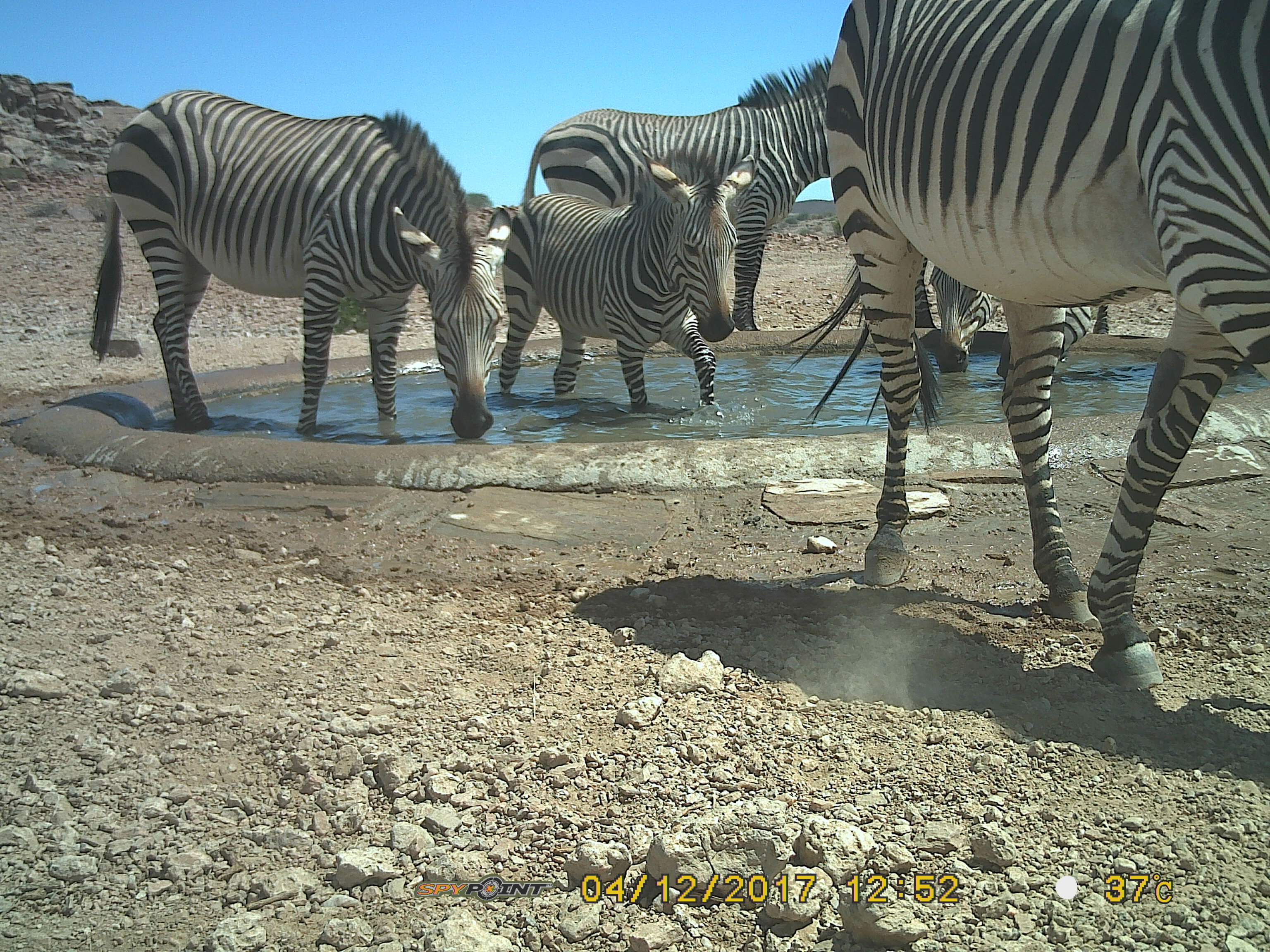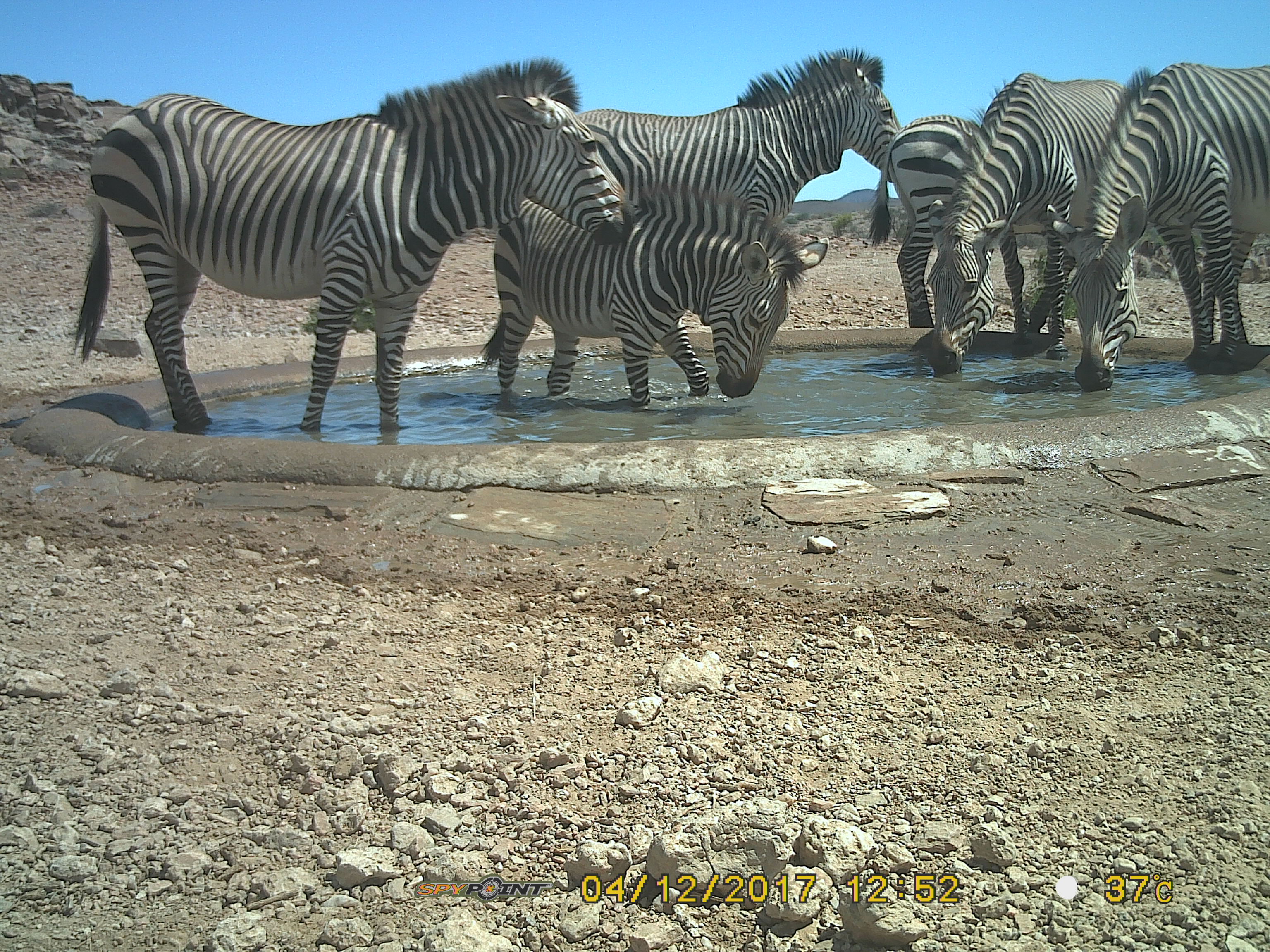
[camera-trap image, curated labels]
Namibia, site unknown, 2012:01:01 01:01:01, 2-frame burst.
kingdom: Animalia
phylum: Chordata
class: Mammalia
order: Perissodactyla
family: Equidae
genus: Equus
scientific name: Equus zebra hartmannae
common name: hartmann's mountain zebra